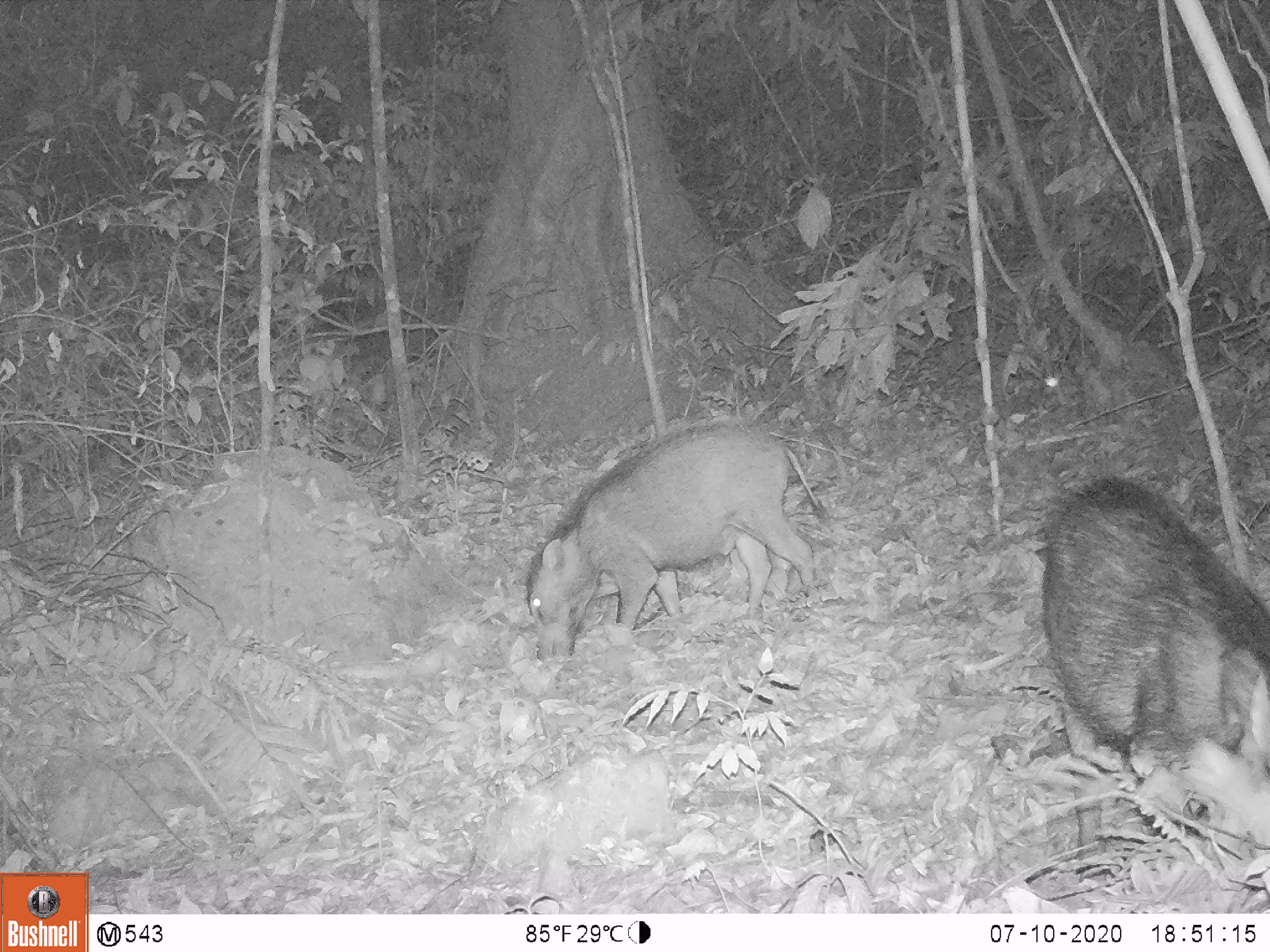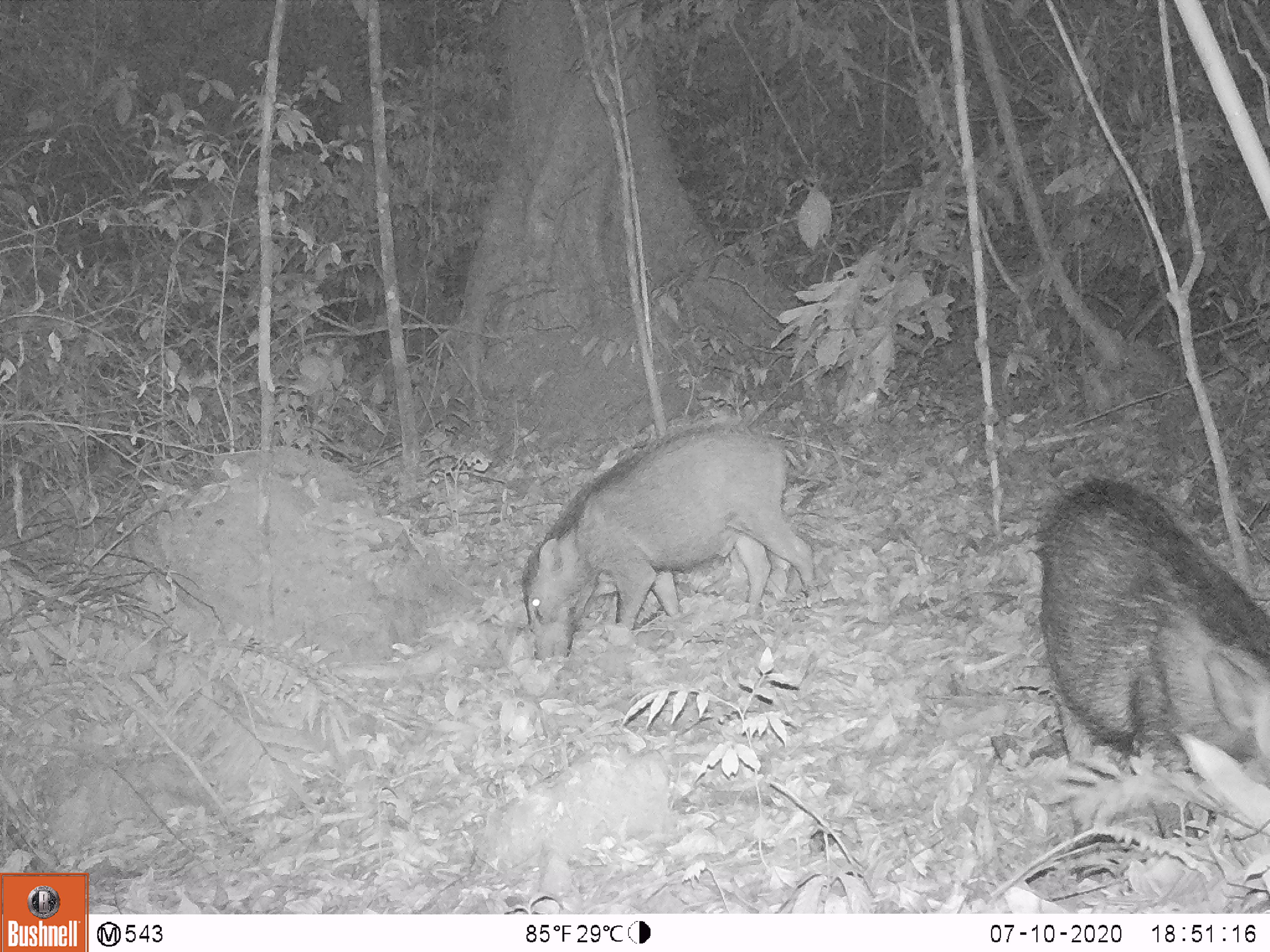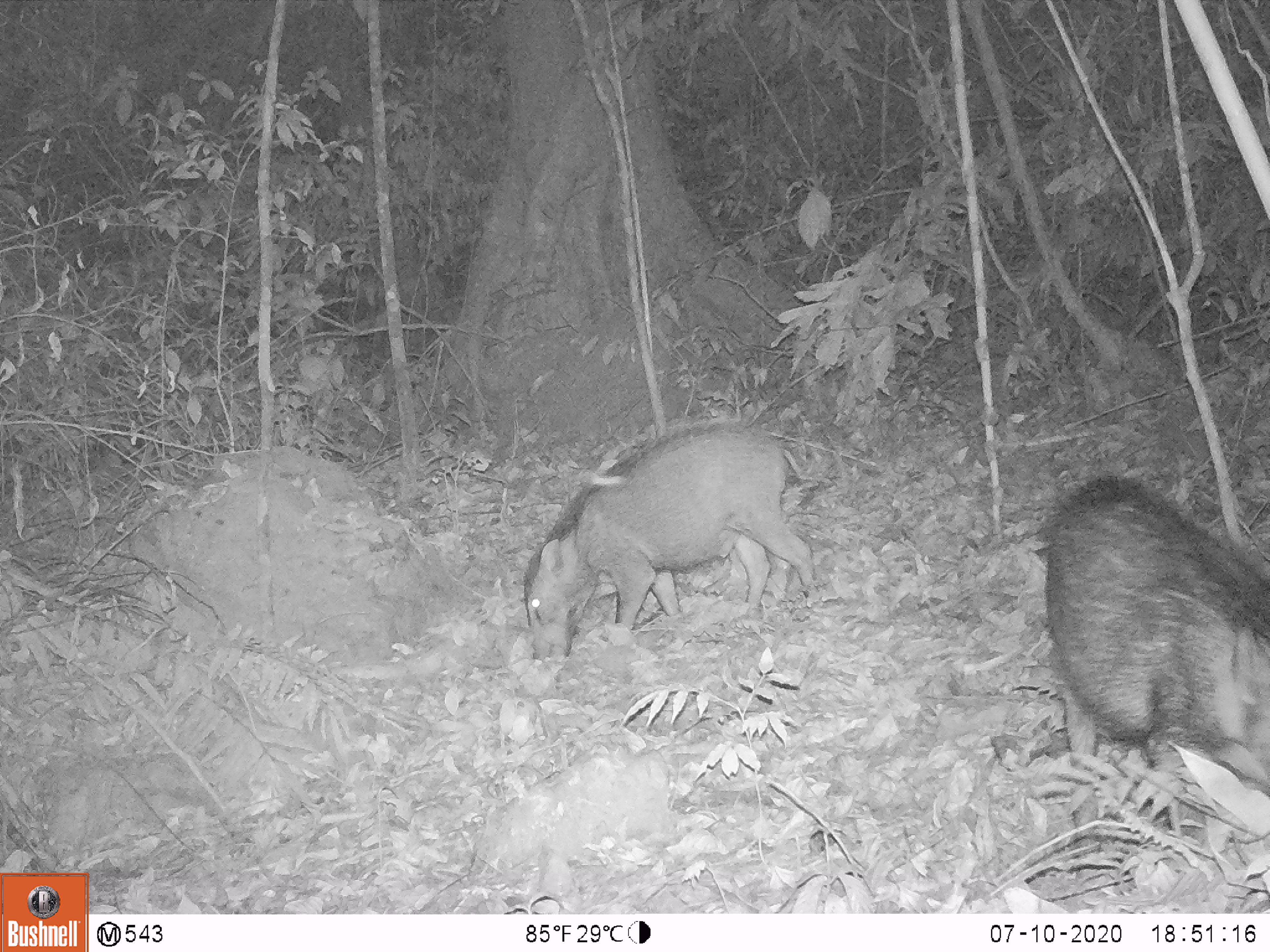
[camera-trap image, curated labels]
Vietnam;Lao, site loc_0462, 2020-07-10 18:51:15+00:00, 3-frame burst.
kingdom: Animalia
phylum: Chordata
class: Mammalia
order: Artiodactyla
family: Suidae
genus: Sus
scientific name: Sus scrofa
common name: eurasian wild pig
Eurasian wild pig (Sus scrofa). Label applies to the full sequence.